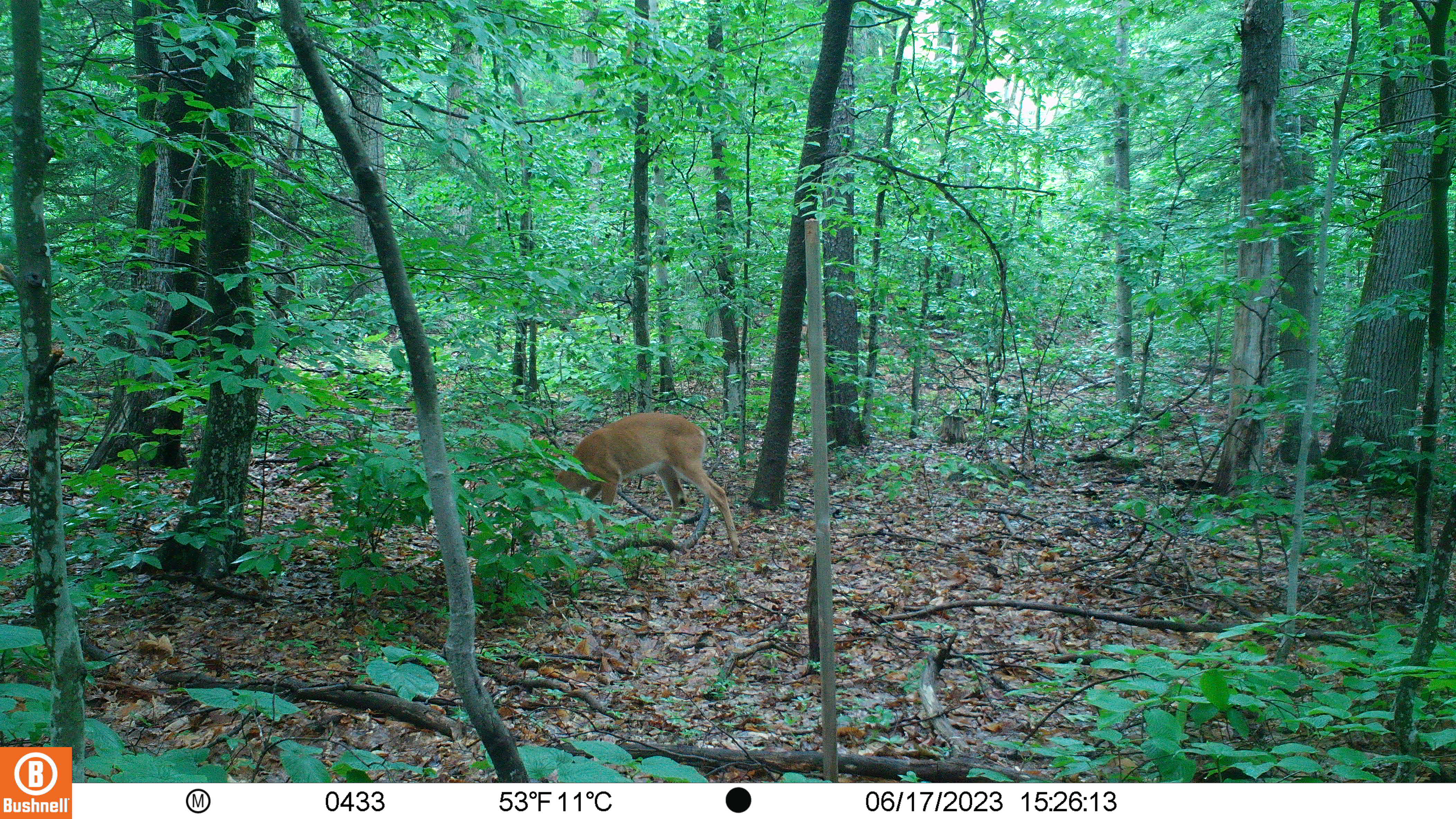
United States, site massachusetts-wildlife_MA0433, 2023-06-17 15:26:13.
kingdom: Animalia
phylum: Chordata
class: Mammalia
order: Artiodactyla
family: Cervidae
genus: Odocoileus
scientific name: Odocoileus virginianus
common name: white-tailed deer